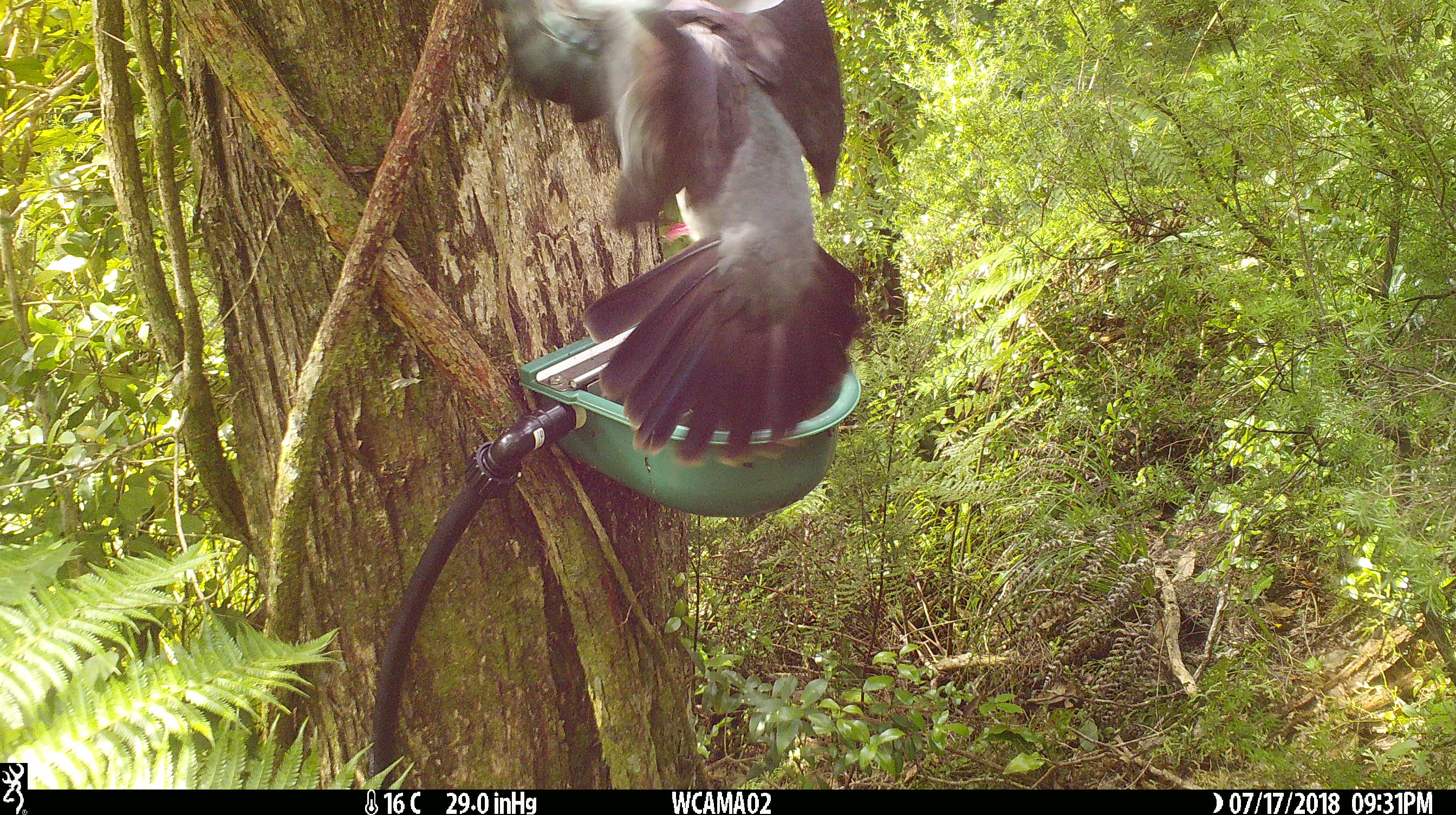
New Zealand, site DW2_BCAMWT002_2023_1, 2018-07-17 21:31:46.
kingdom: Animalia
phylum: Chordata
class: Aves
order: Columbiformes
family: Columbidae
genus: Hemiphaga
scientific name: Hemiphaga novaeseelandiae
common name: new zealand pigeon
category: kereru